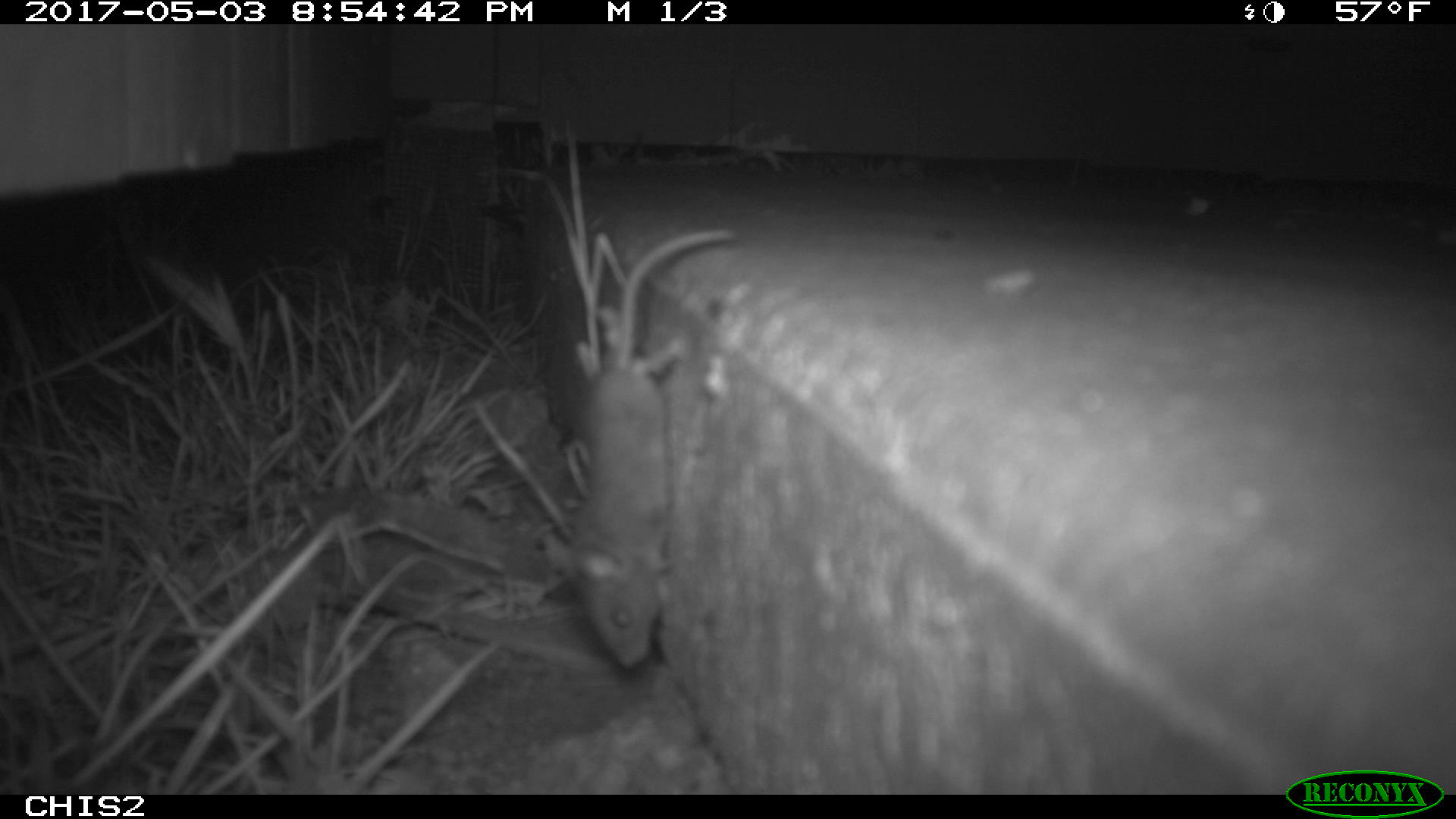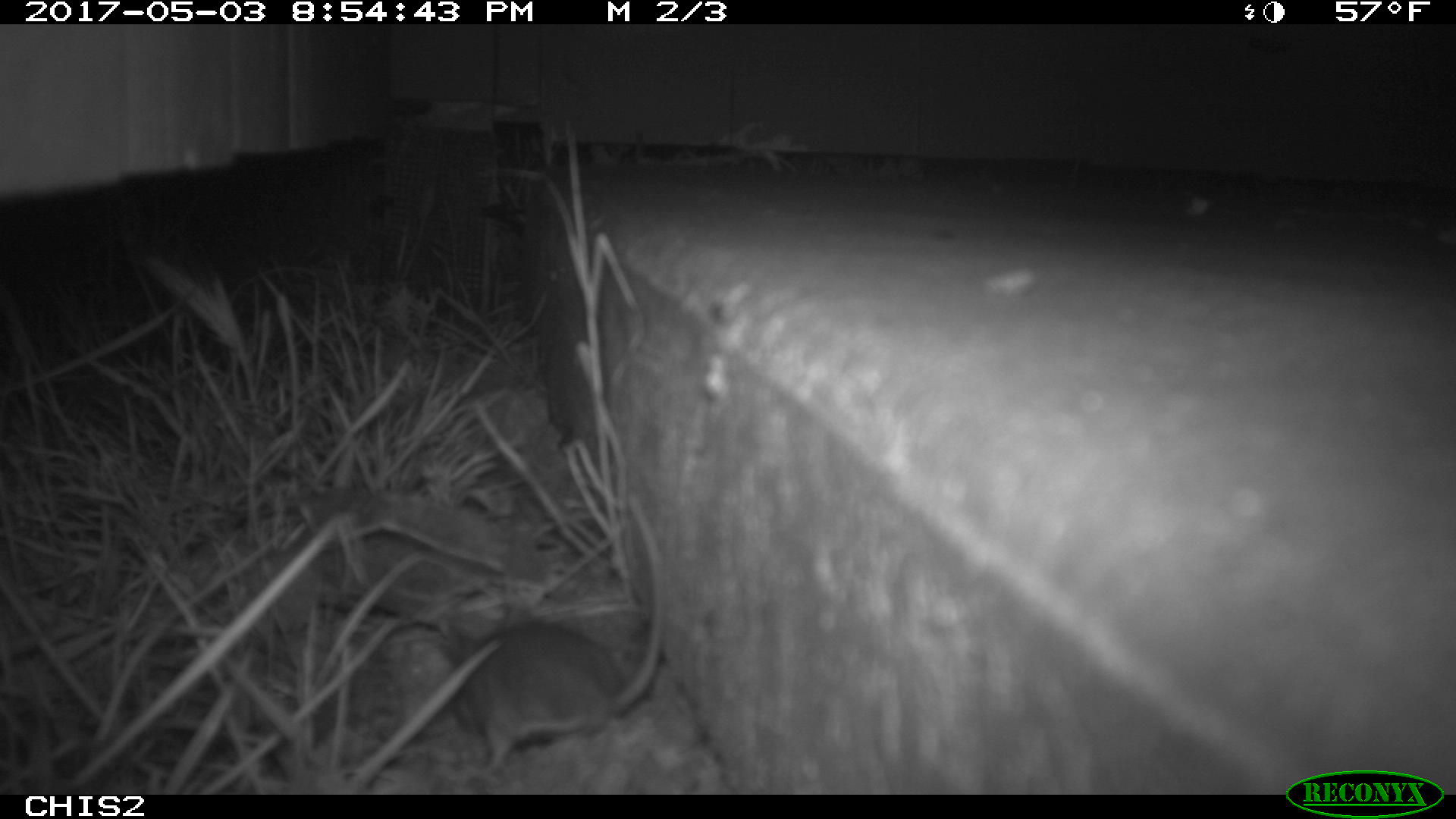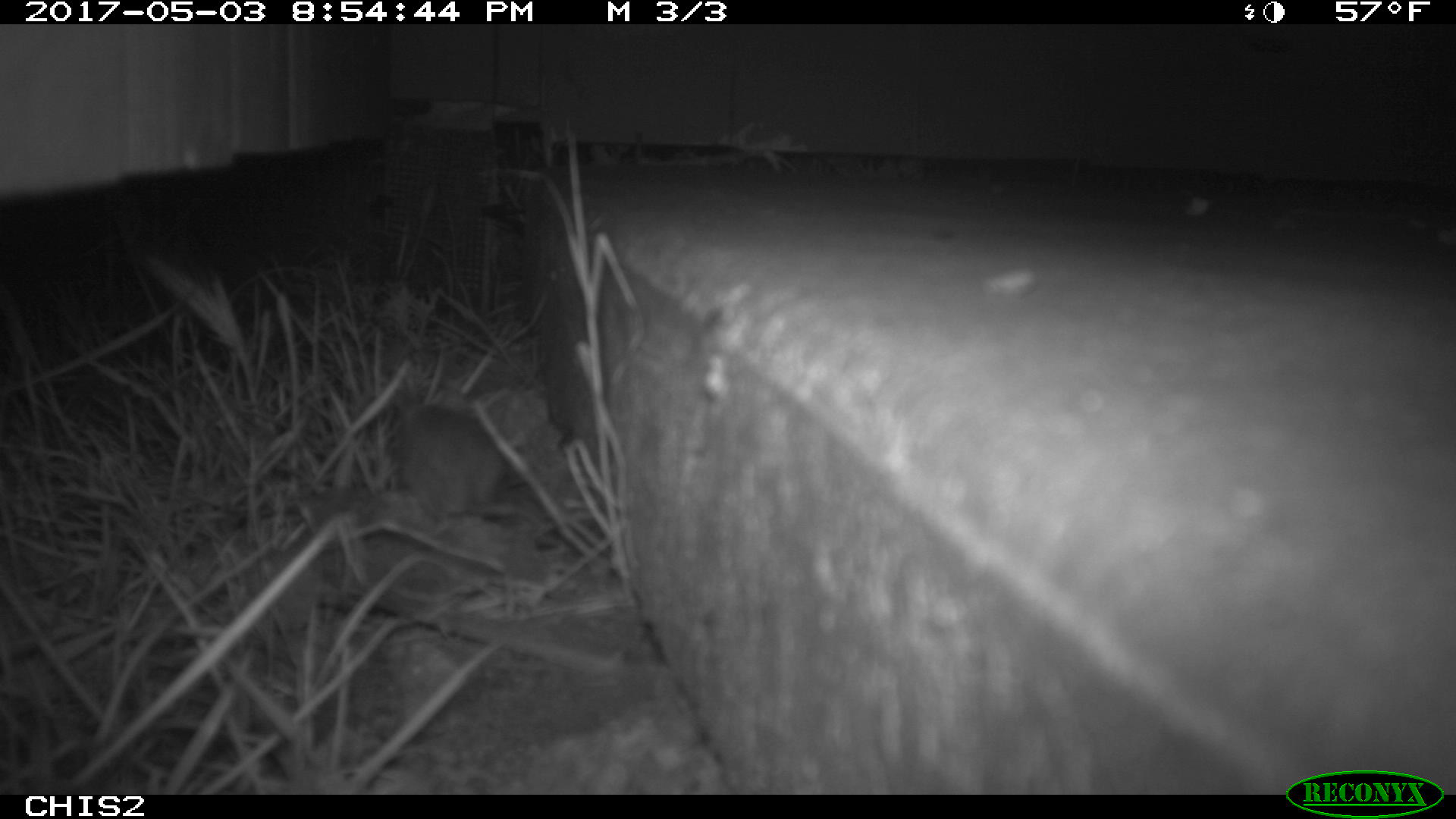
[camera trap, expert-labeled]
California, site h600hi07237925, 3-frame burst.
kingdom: Animalia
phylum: Chordata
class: Mammalia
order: Rodentia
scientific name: Rodentia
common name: rodent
Rodent (Rodentia).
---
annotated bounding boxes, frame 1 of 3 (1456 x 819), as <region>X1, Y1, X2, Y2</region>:
rodent: <region>575, 225, 739, 671</region>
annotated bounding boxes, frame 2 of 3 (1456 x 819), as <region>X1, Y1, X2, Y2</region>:
rodent: <region>455, 492, 667, 774</region>